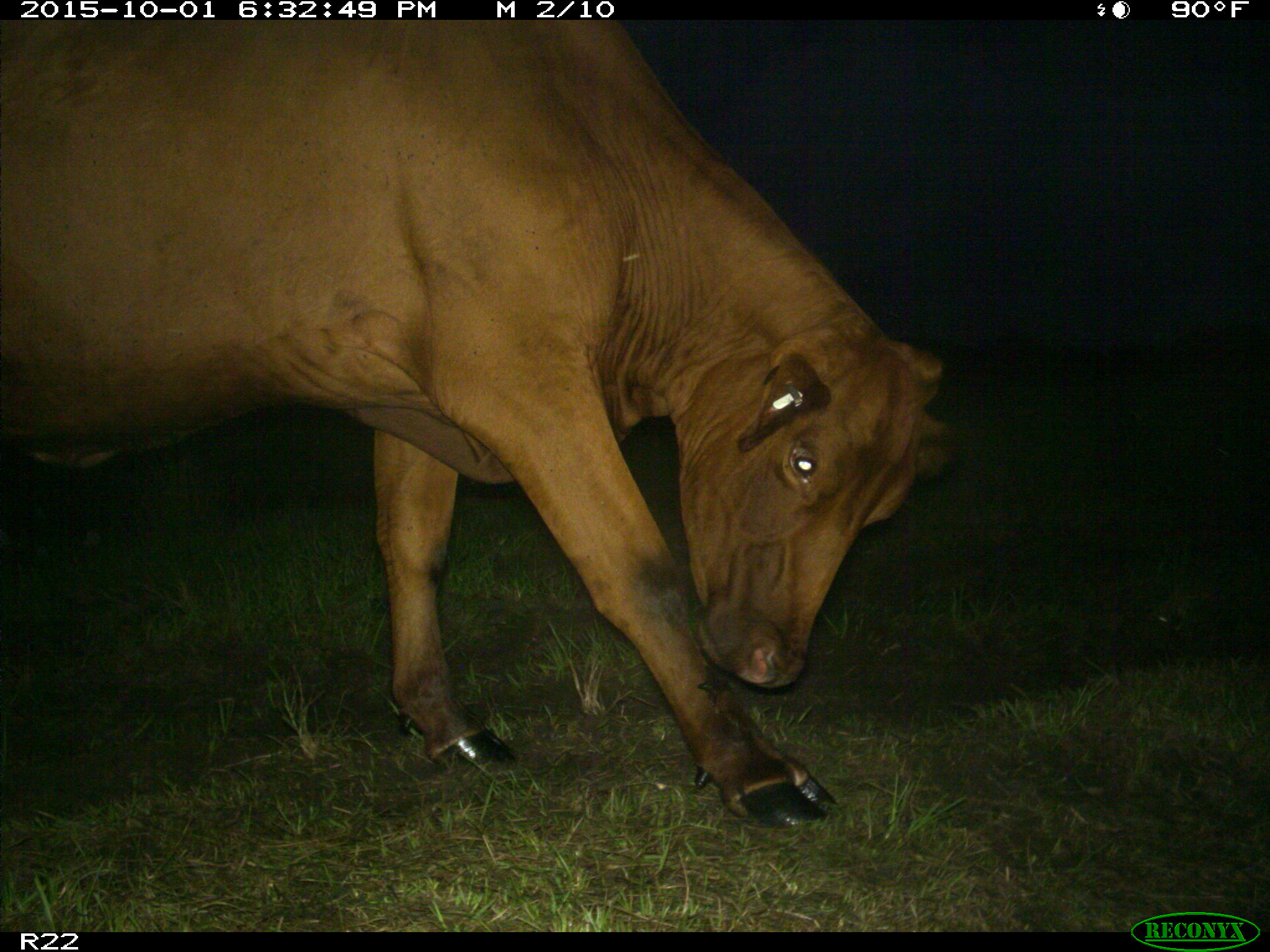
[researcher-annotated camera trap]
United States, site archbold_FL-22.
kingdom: Animalia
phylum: Chordata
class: Mammalia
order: Artiodactyla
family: Bovidae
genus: Bos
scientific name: Bos taurus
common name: domestic cow